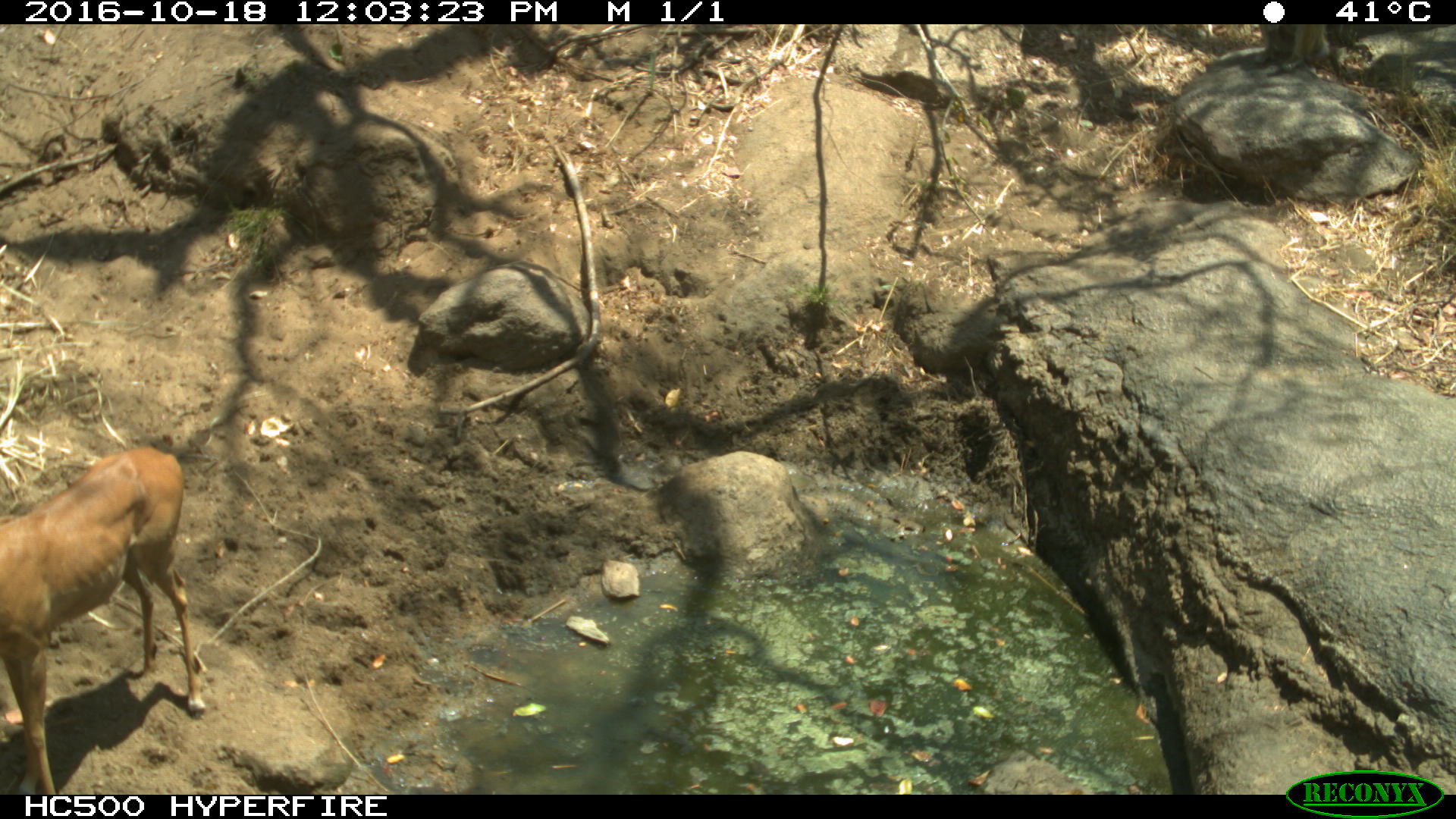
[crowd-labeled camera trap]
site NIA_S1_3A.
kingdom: Animalia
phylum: Chordata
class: Mammalia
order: Artiodactyla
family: Bovidae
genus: Aepyceros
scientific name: Aepyceros melampus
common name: impala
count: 1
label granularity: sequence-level